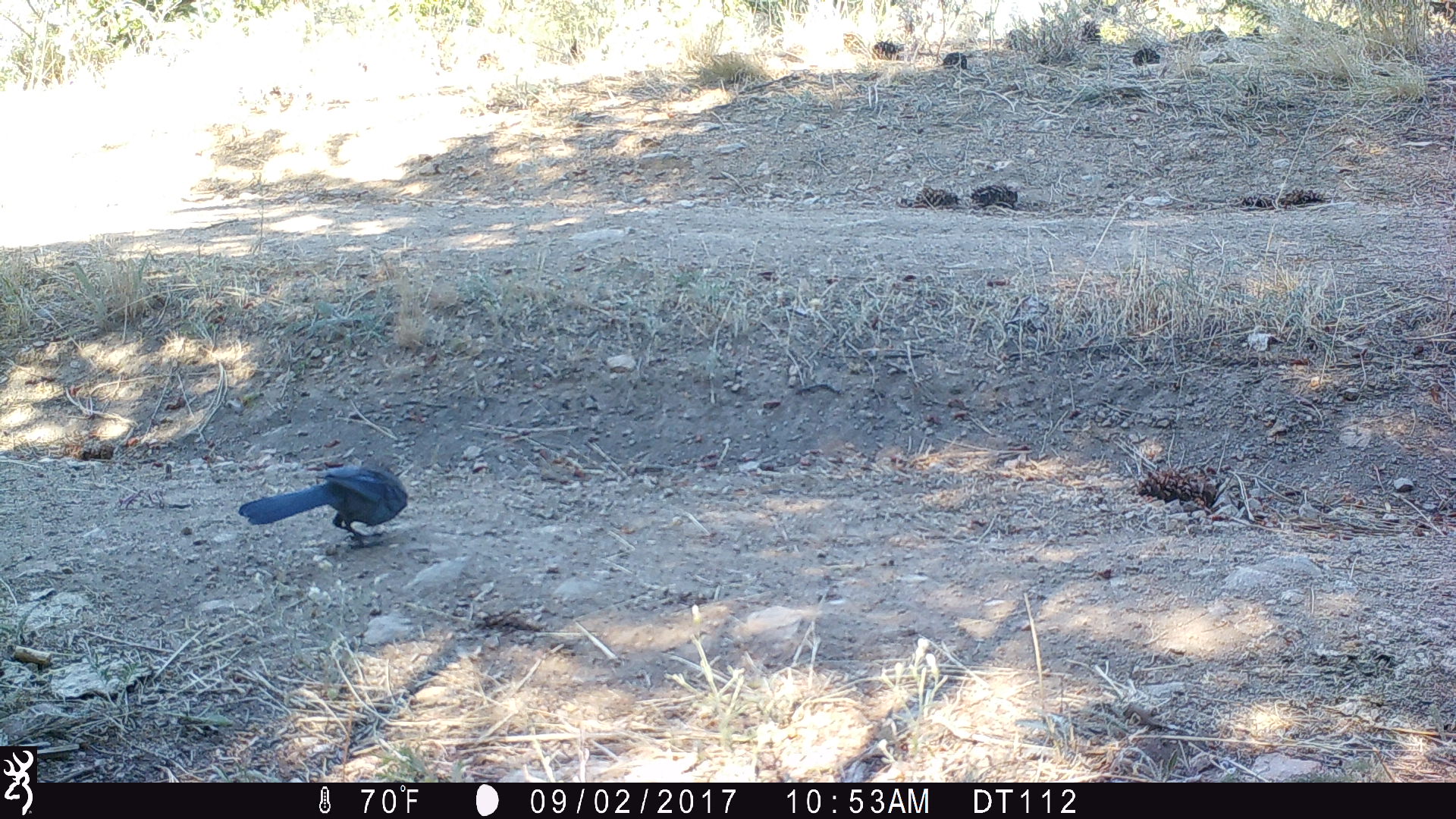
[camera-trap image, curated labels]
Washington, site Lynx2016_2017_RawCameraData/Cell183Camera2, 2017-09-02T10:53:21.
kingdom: Animalia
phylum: Chordata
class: Aves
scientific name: Aves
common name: birds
Aves (birds). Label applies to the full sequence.